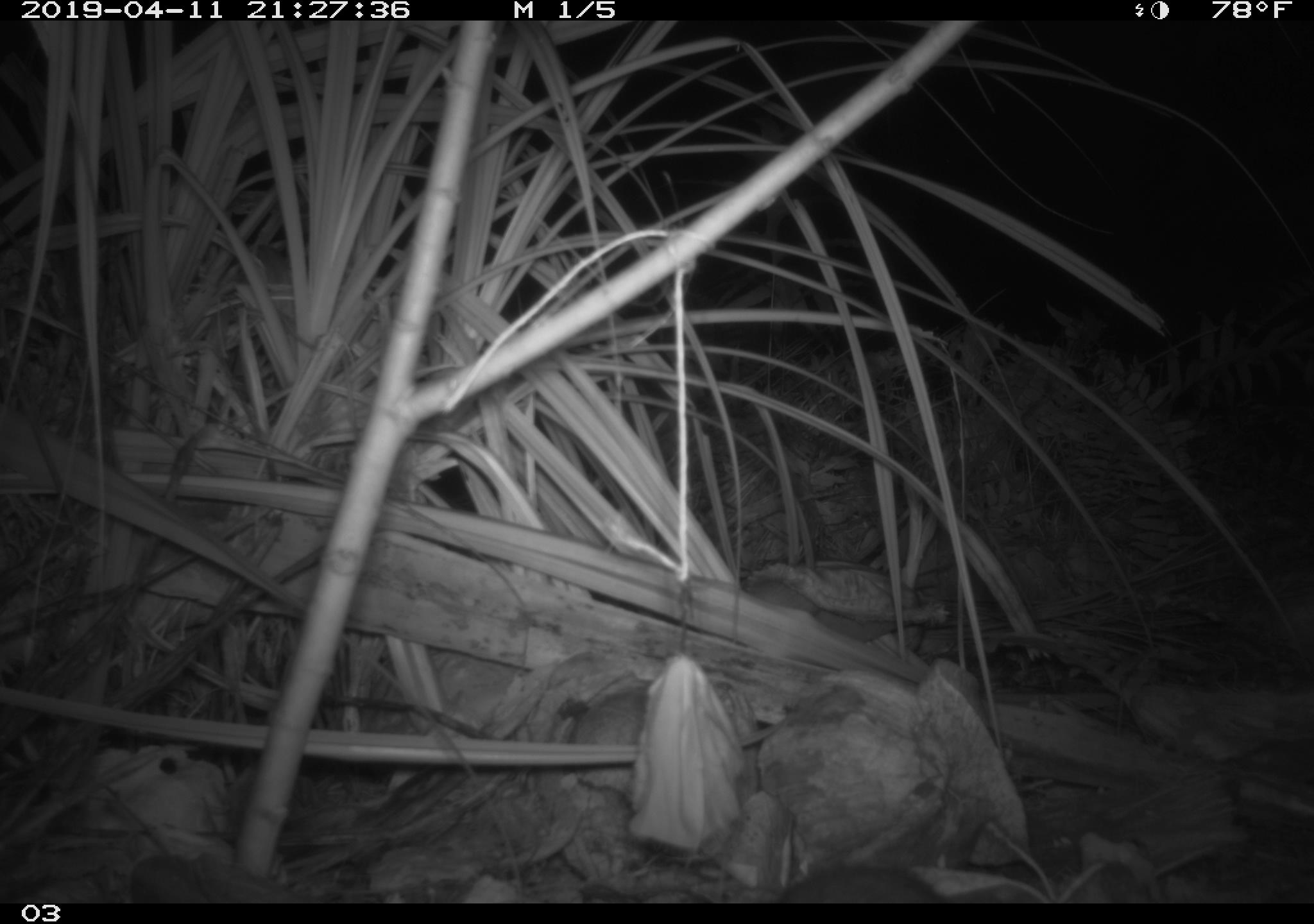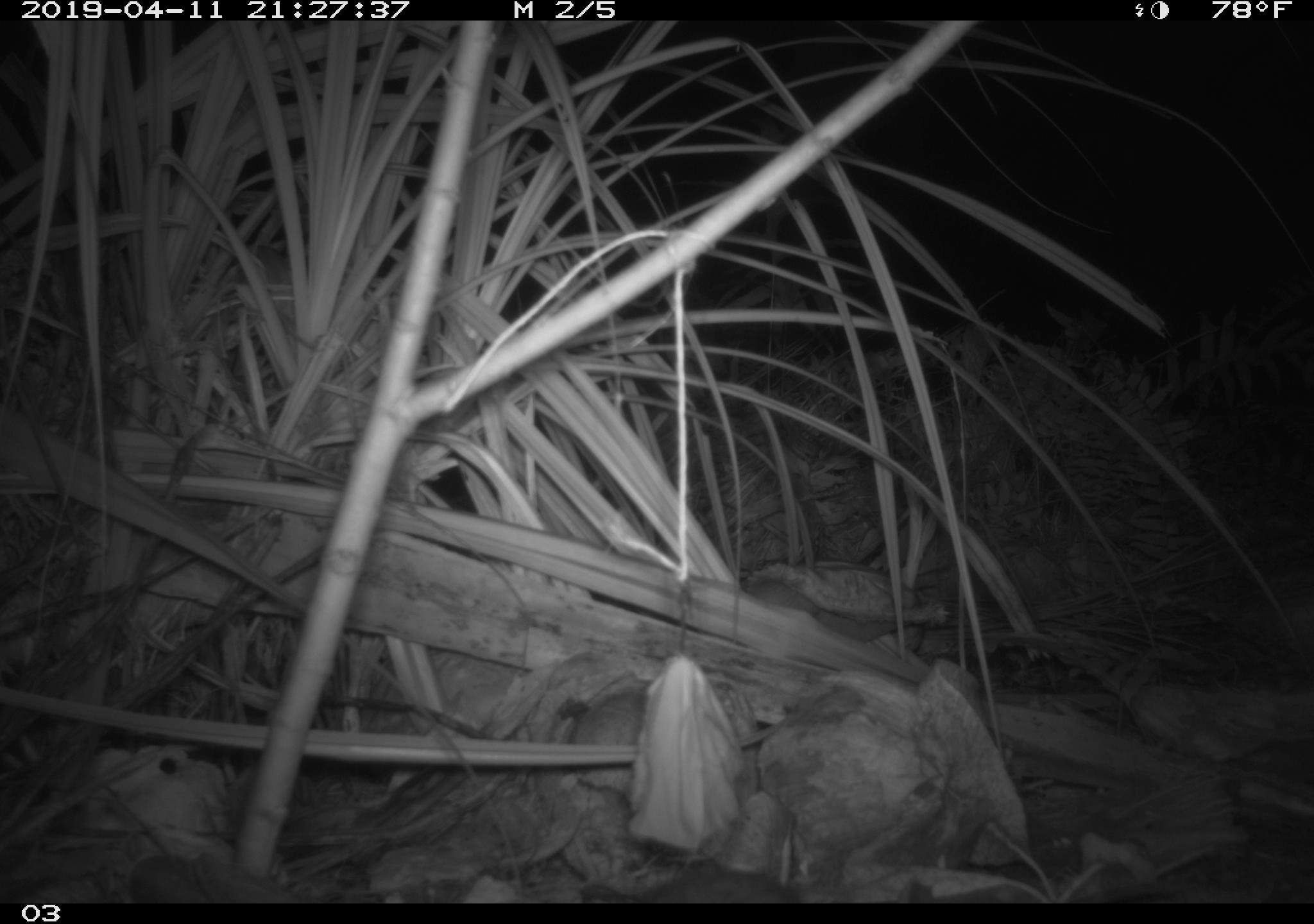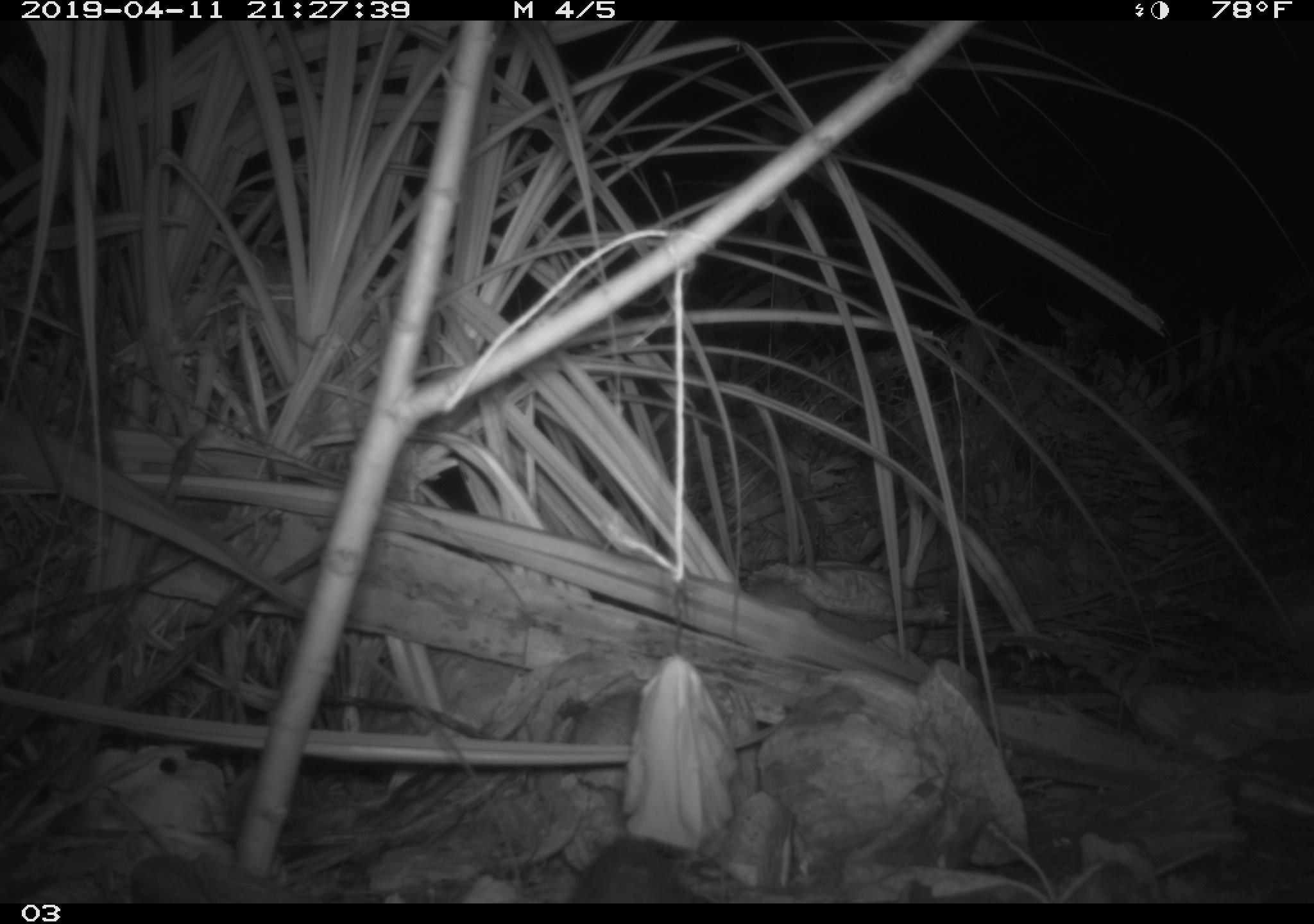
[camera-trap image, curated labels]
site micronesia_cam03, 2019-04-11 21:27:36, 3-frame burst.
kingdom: Animalia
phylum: Chordata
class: Mammalia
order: Rodentia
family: Muridae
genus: Rattus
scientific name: Rattus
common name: rat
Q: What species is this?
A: Rat (Rattus).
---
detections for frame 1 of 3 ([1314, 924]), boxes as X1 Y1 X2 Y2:
rat: 767 862 947 903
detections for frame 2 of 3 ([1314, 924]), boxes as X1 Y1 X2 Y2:
rat: 615 863 819 905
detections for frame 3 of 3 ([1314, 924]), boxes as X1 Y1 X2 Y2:
rat: 560 831 699 902